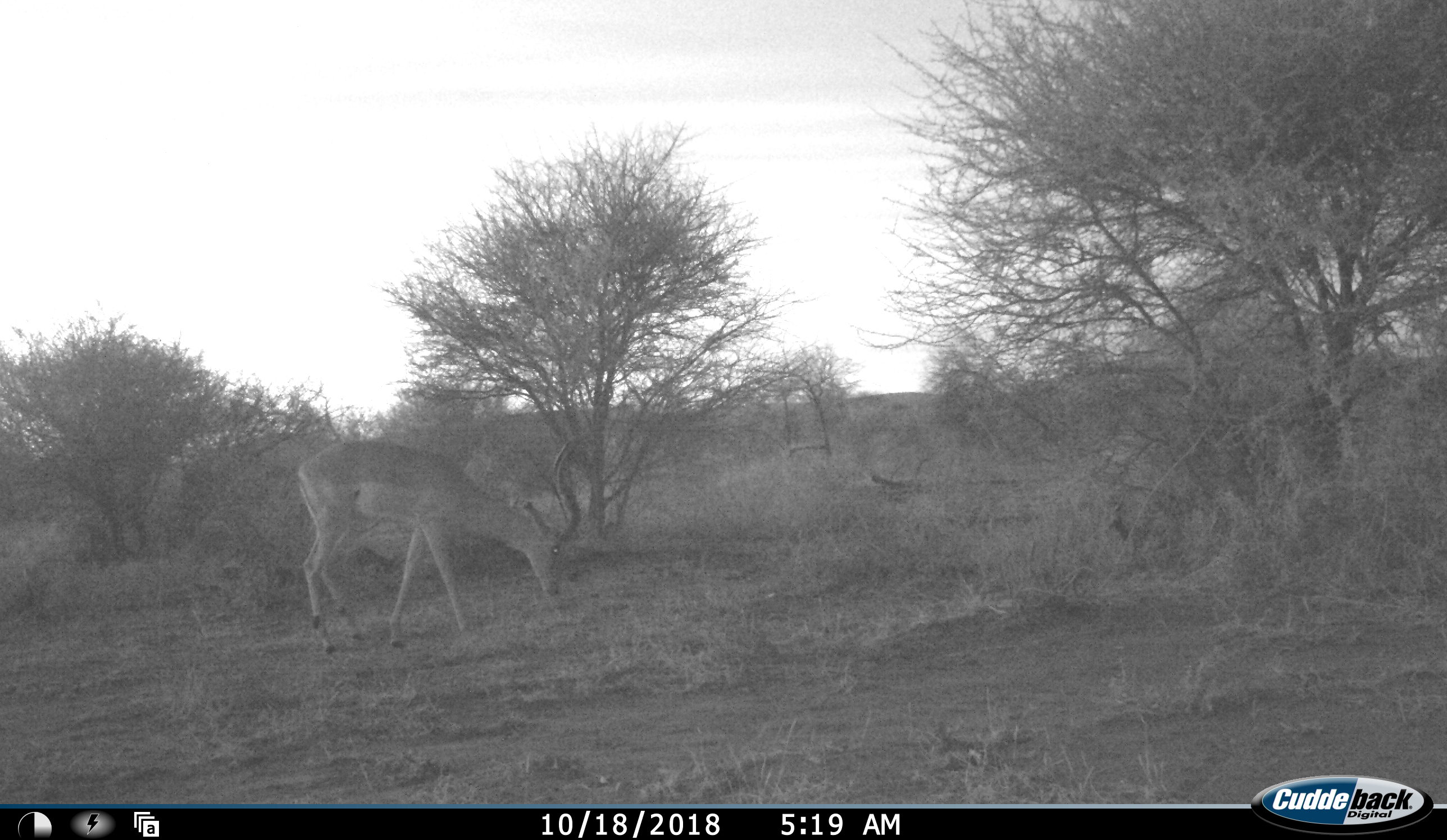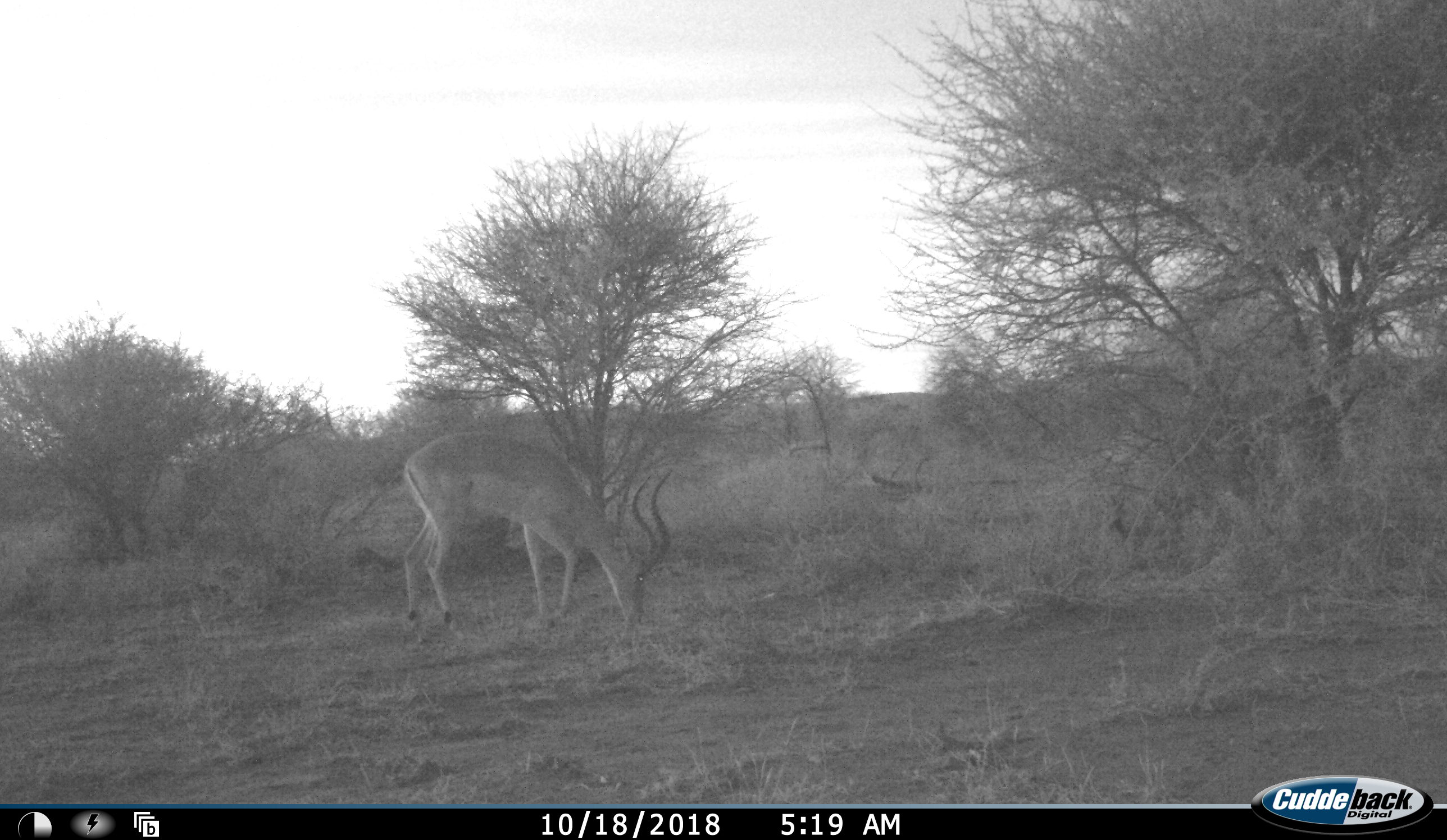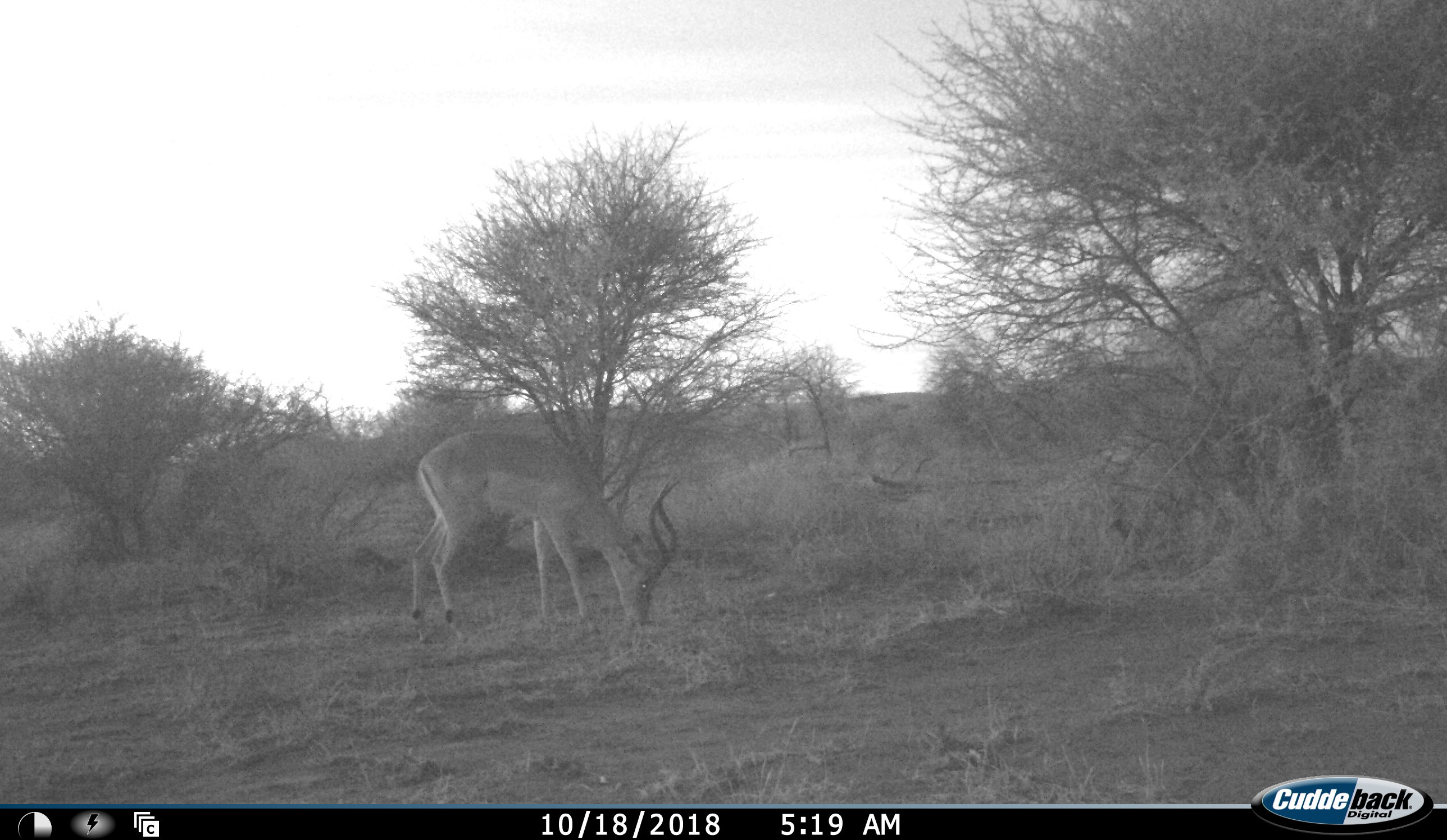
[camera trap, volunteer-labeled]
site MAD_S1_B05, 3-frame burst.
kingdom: Animalia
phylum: Chordata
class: Mammalia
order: Artiodactyla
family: Bovidae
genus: Aepyceros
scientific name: Aepyceros melampus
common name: impala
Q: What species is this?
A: Impala (Aepyceros melampus).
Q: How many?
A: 1.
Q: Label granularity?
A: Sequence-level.